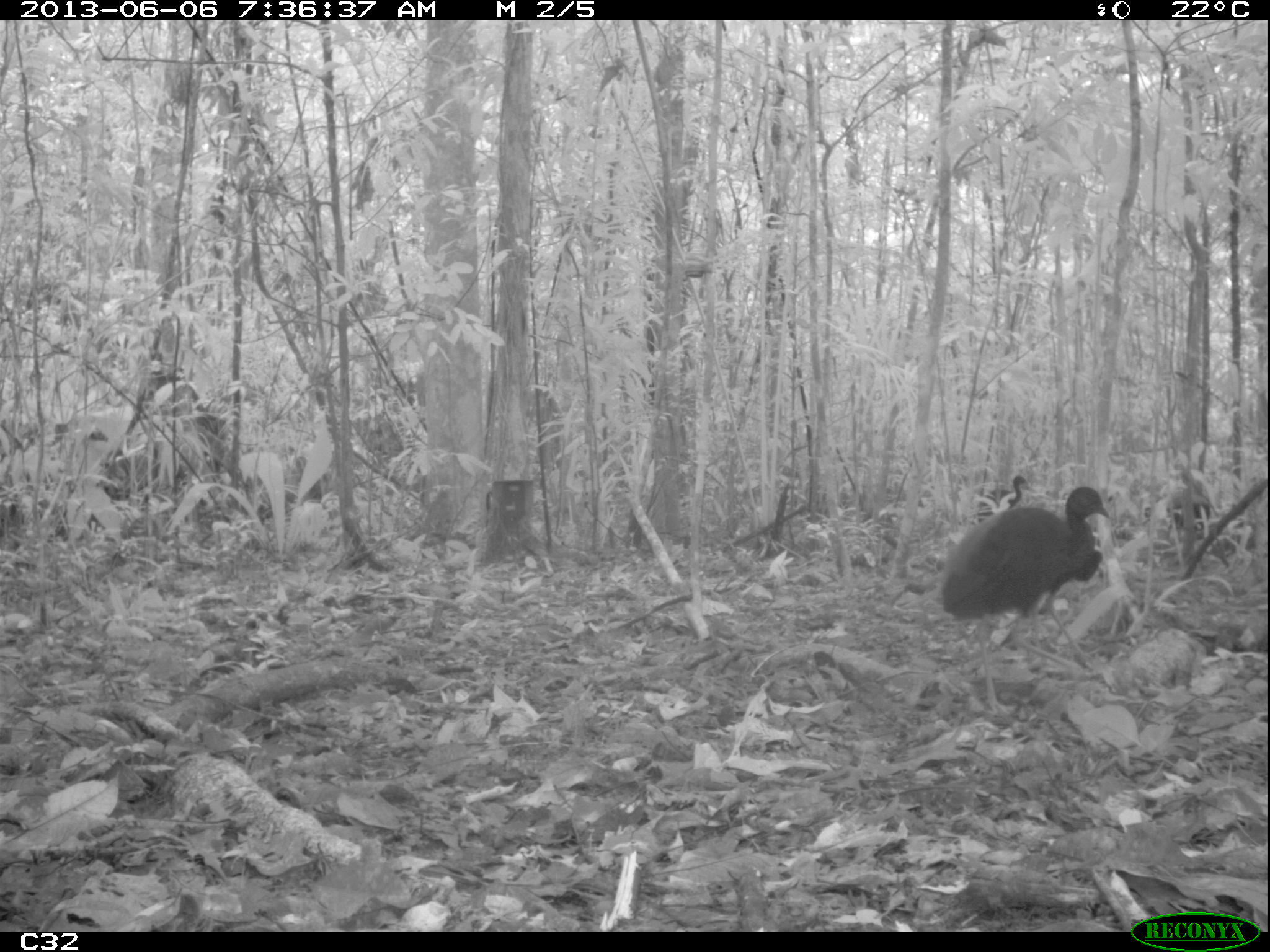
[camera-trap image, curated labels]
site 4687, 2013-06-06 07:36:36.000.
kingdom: Animalia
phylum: Chordata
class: Aves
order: Gruiformes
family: Psophiidae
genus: Psophia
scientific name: Psophia crepitans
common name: gray-winged trumpeter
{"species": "Psophia crepitans (gray-winged trumpeter)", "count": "4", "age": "adult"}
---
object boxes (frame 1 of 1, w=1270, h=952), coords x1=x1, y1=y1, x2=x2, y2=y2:
psophia crepitans: x1=938, y1=485, x2=1111, y2=715; x1=973, y1=474, x2=1030, y2=522